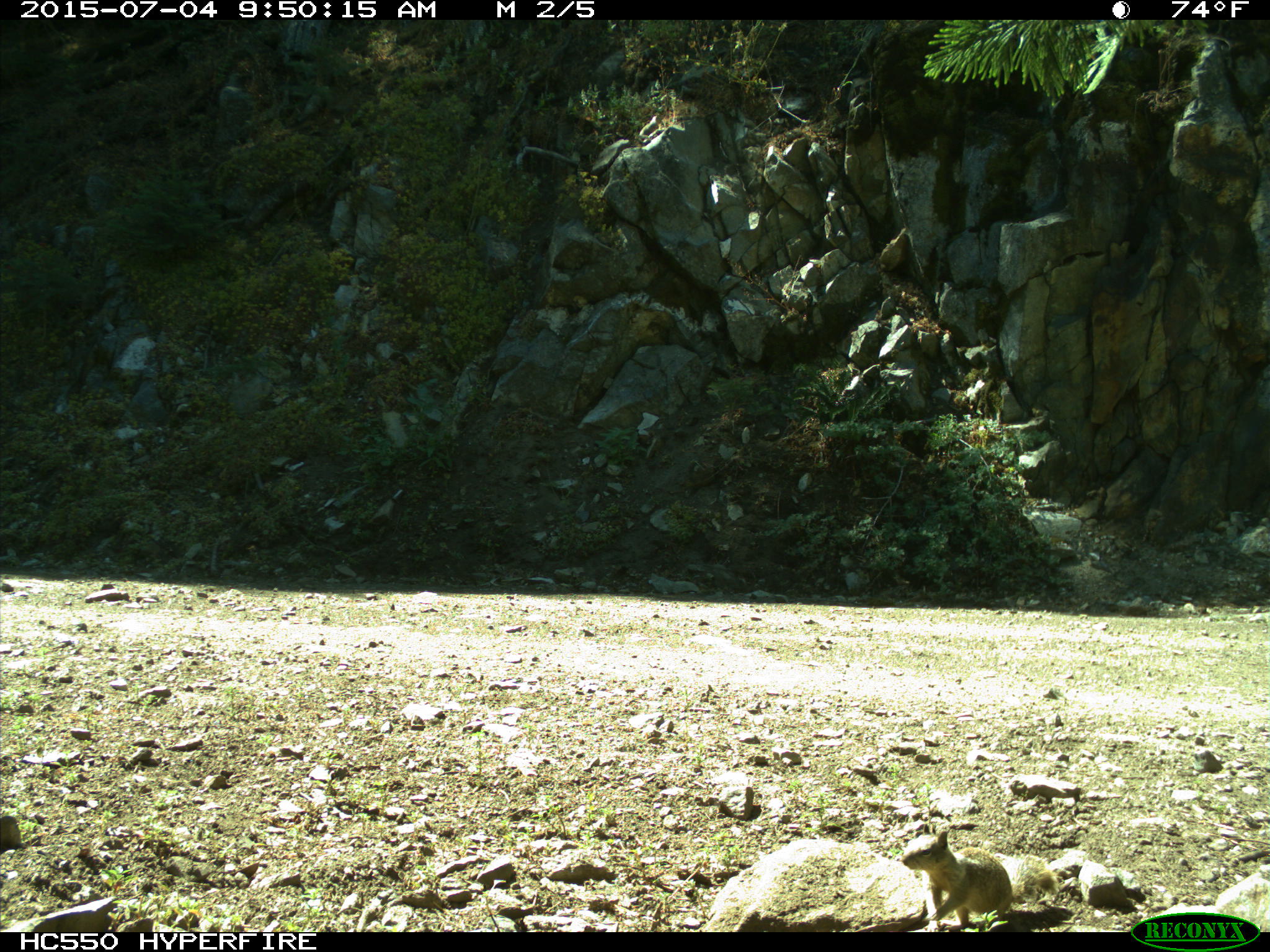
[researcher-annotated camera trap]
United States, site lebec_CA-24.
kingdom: Animalia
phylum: Chordata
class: Mammalia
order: Rodentia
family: Sciuridae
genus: Otospermophilus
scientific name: Otospermophilus beecheyi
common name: california ground squirrel